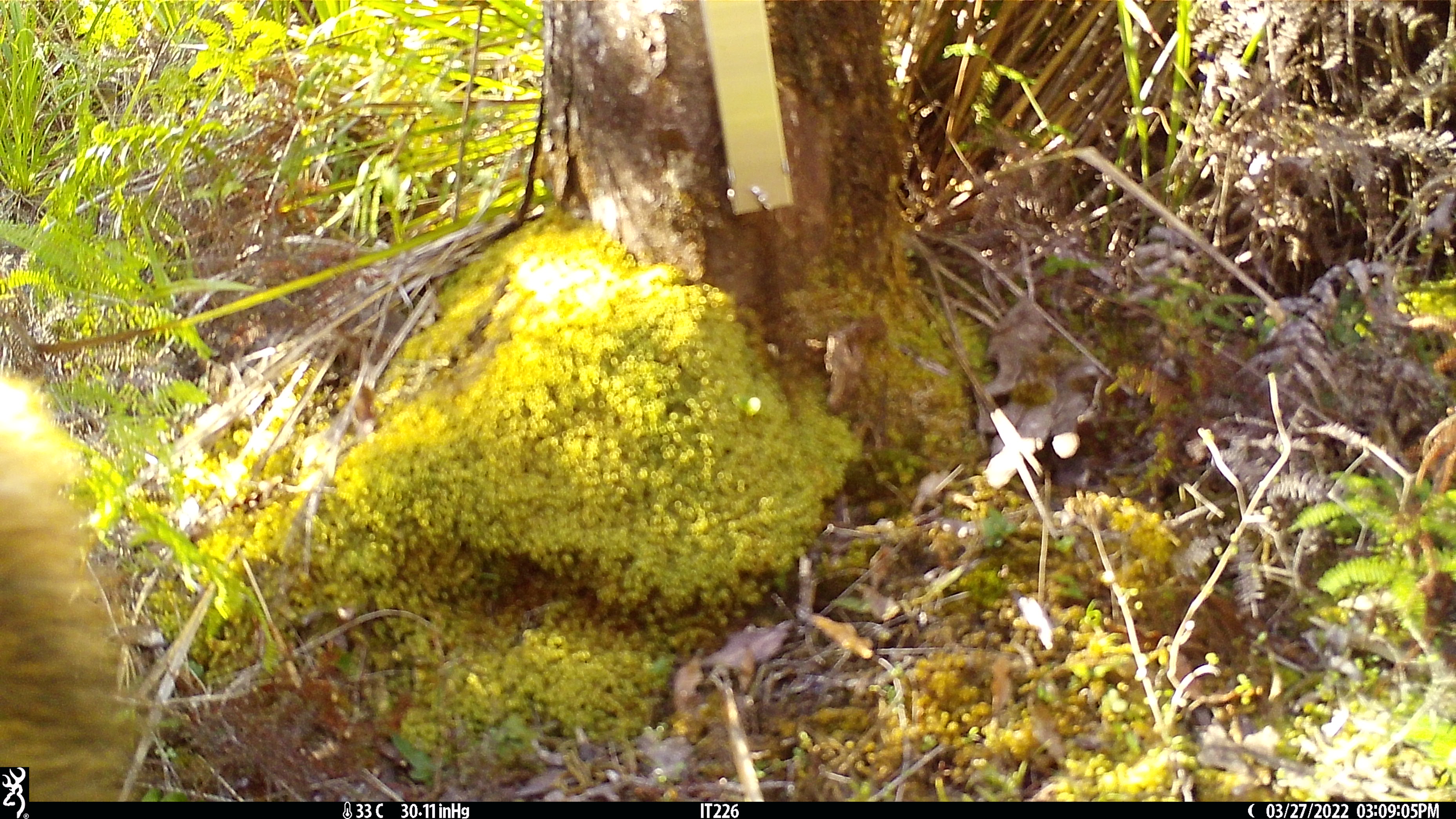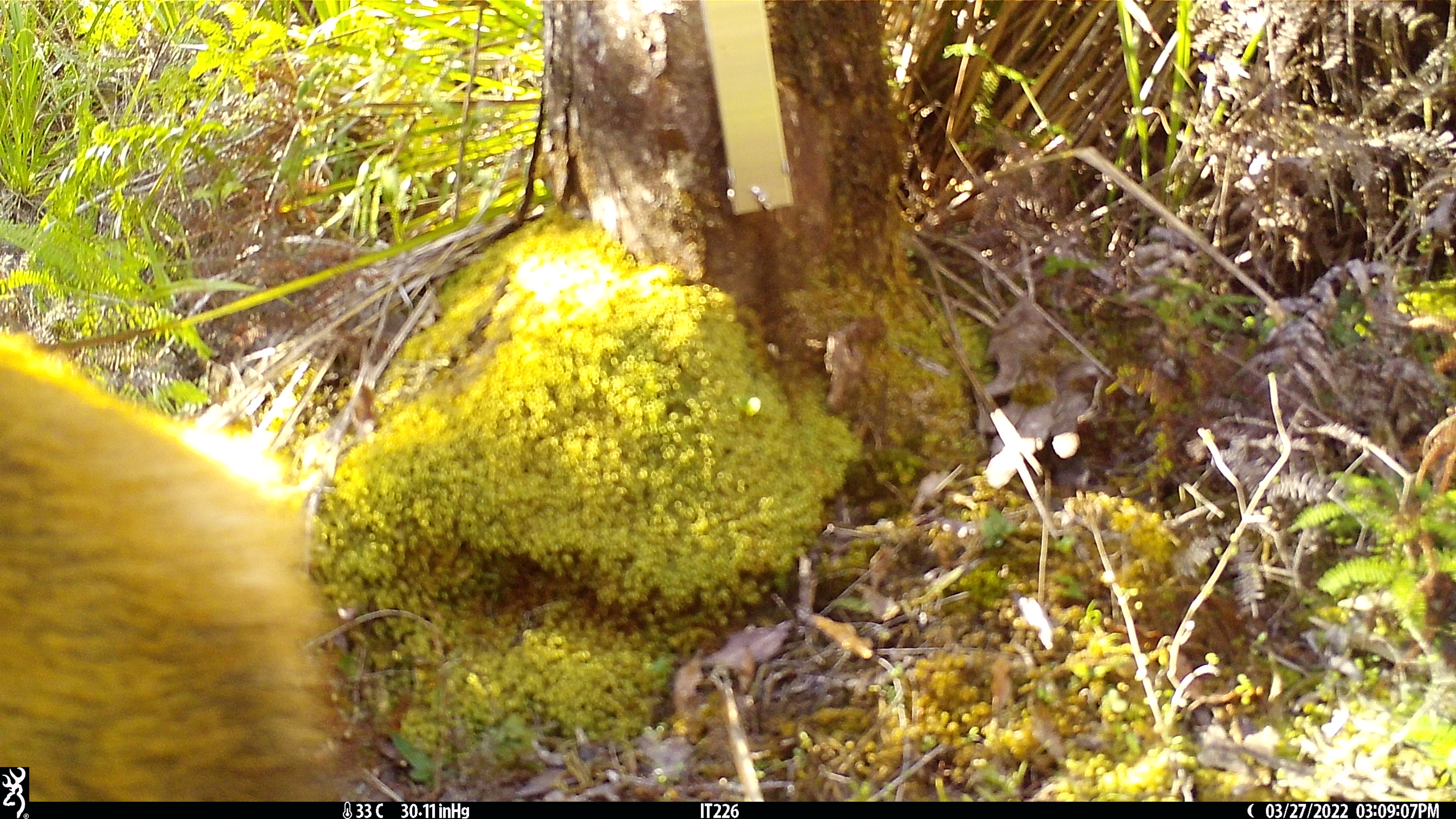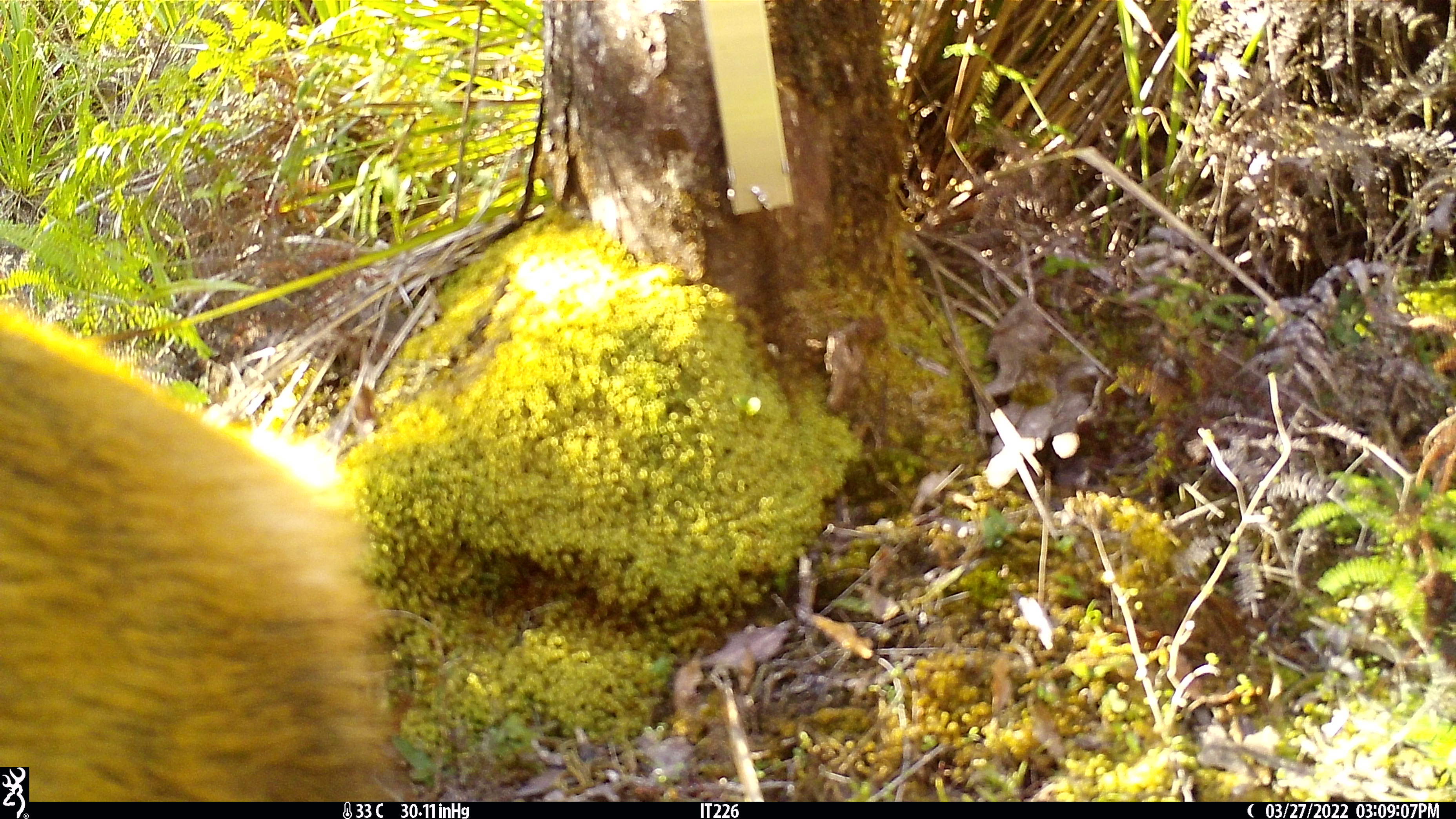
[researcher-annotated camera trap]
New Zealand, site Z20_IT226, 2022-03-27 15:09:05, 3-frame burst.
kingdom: Animalia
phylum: Chordata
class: Mammalia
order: Artiodactyla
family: Cervidae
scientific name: Cervidae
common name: deer